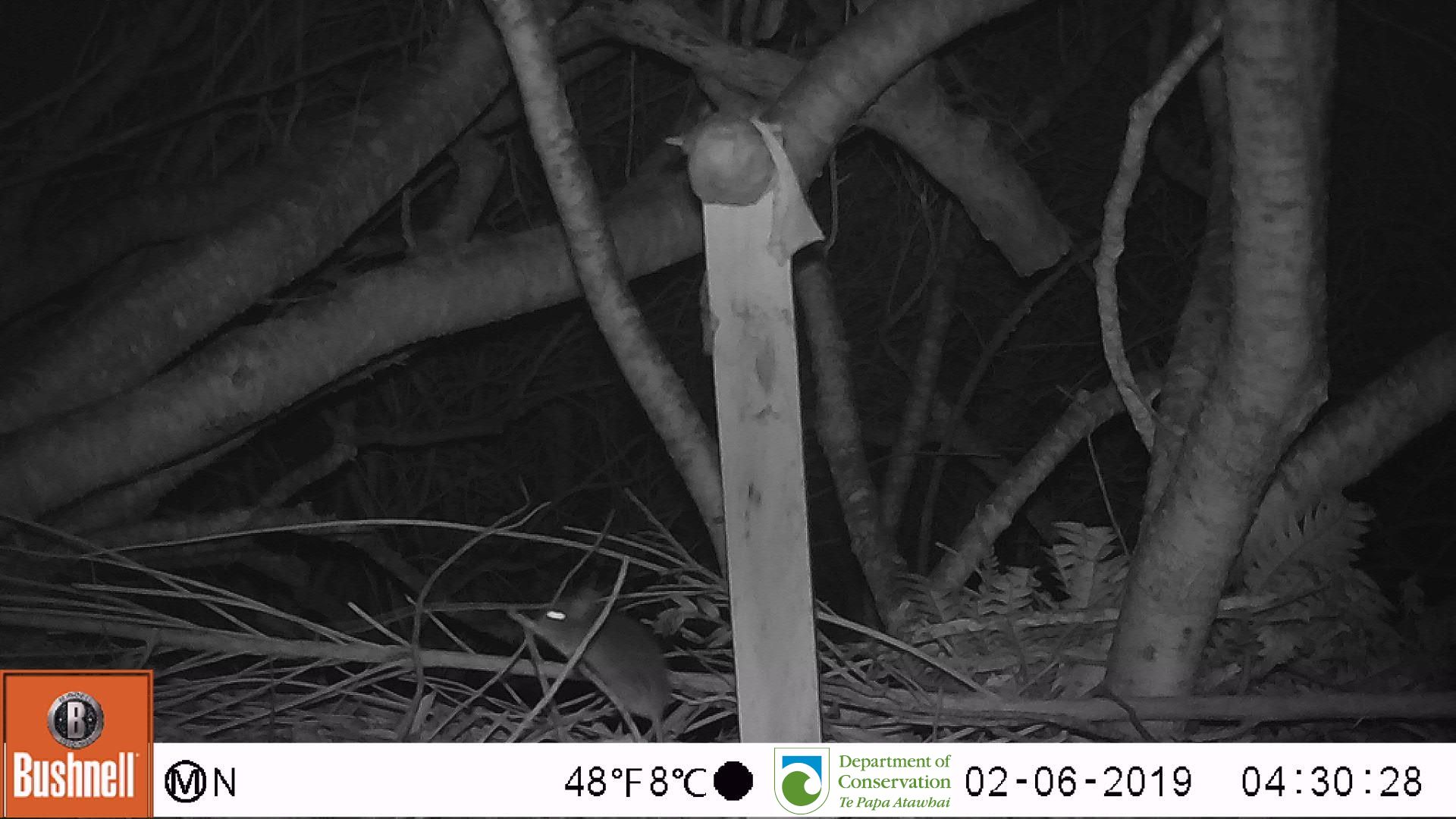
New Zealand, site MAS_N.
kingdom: Animalia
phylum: Chordata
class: Mammalia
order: Rodentia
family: Muridae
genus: Mus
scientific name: Mus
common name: mouse